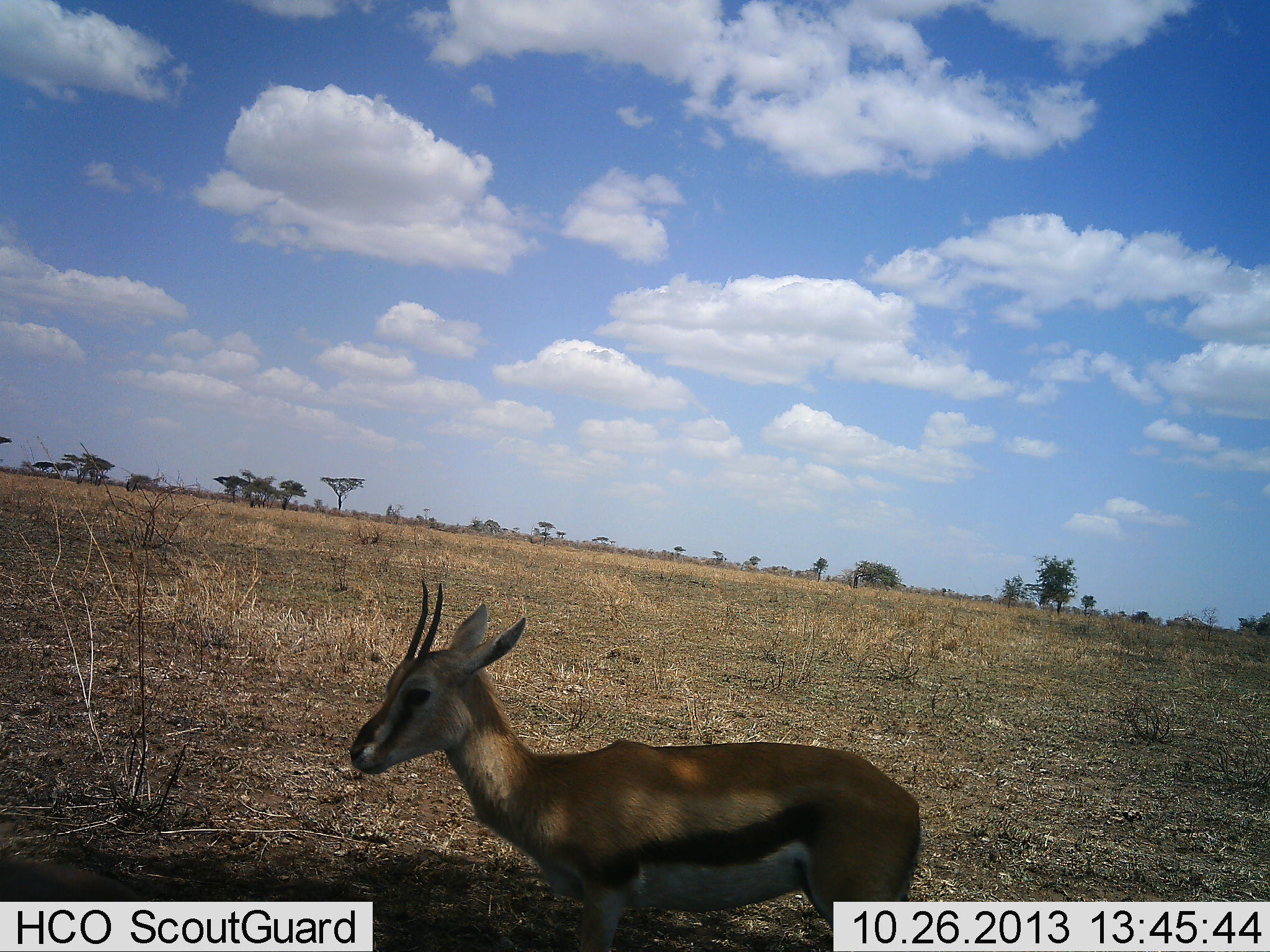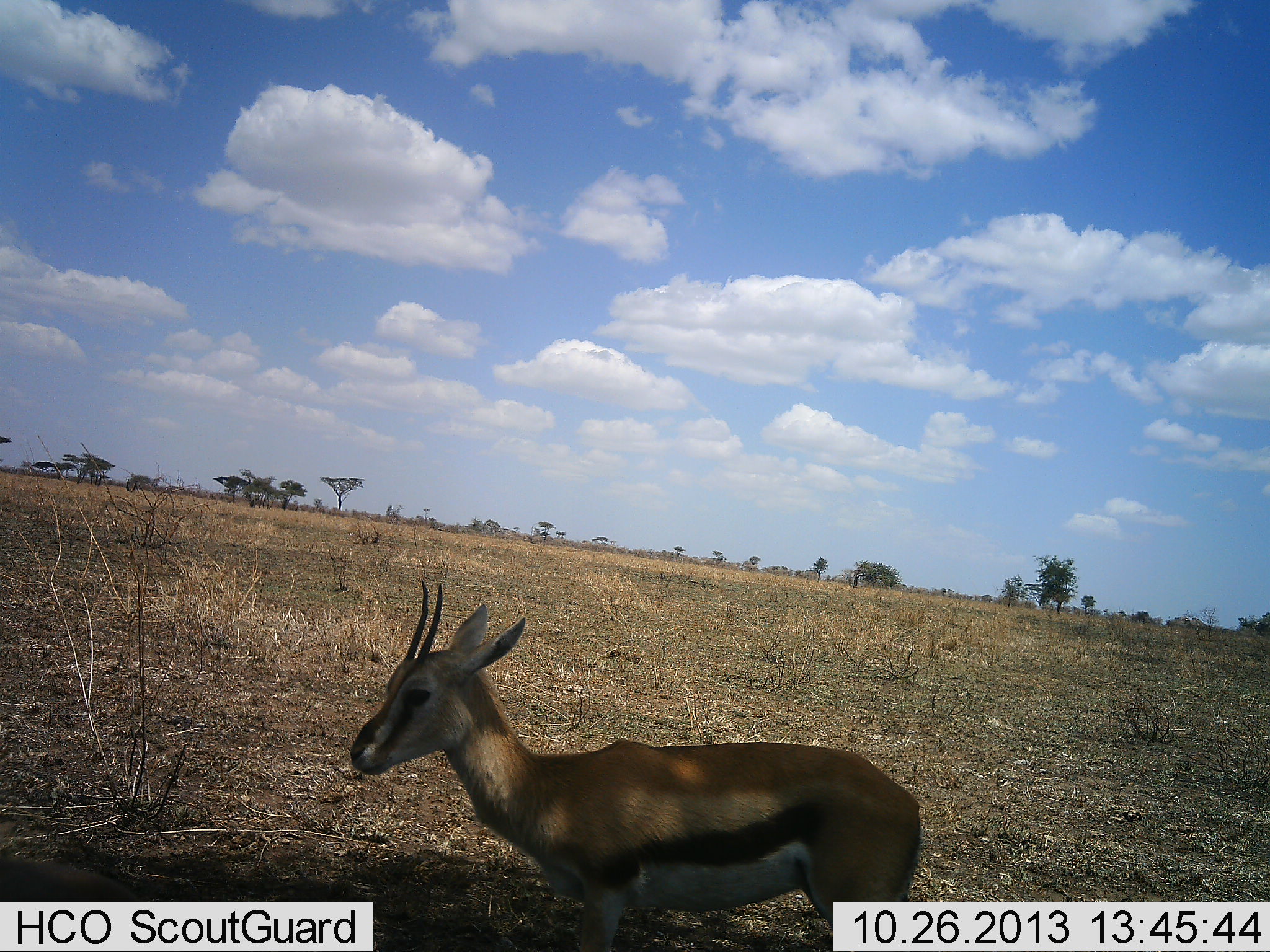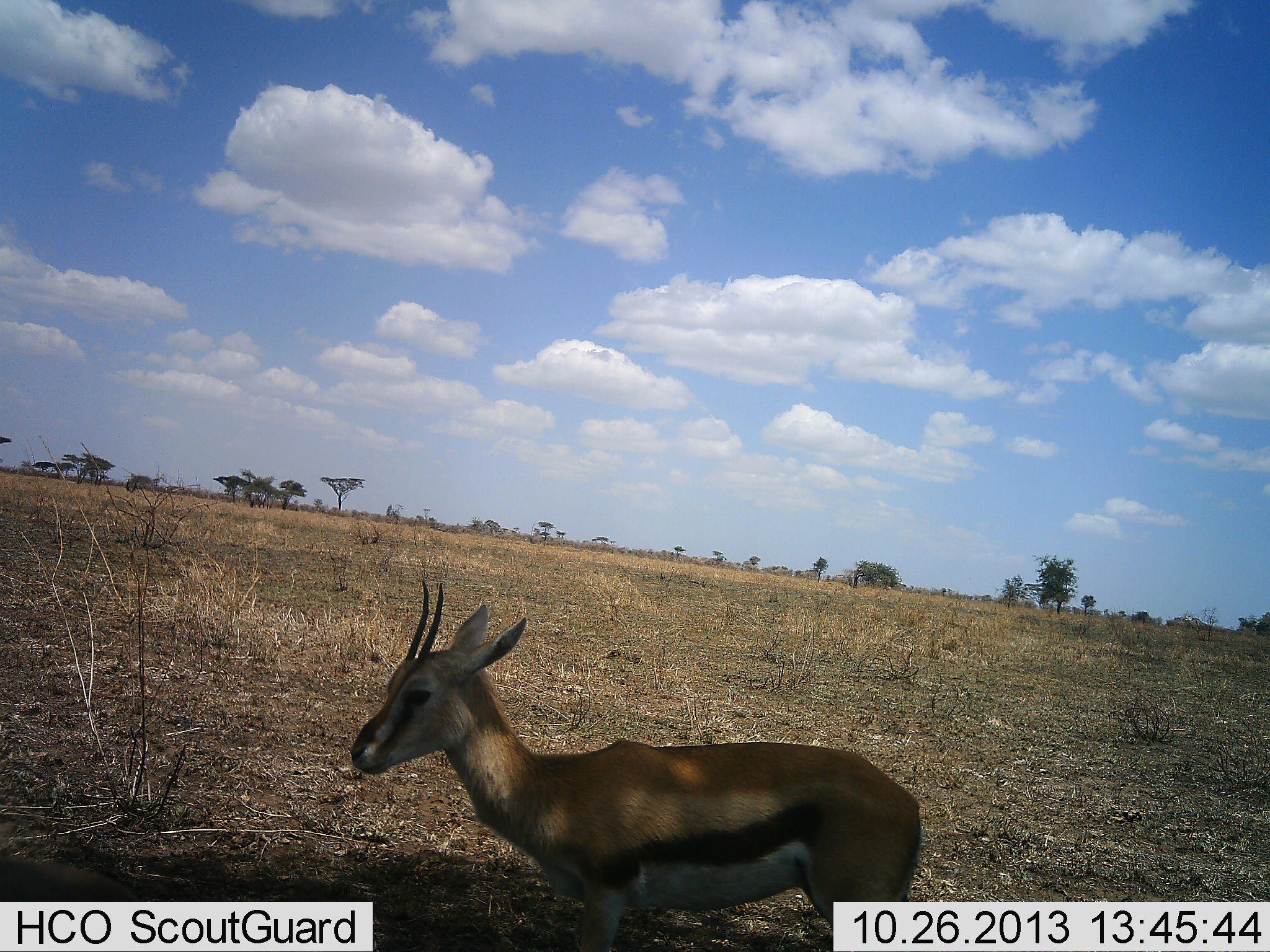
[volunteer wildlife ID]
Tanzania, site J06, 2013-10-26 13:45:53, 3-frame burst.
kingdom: Animalia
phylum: Chordata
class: Mammalia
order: Artiodactyla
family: Bovidae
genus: Eudorcas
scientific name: Eudorcas thomsonii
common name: thomson's gazelle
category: gazellethomsons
Gazellethomsons (thomson's gazelle) (Eudorcas thomsonii), count 1. Behavior (volunteer vote fractions): standing 100%, resting 9%, moving 0%, interacting 0%. Young present (vote fraction): 0%. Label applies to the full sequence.